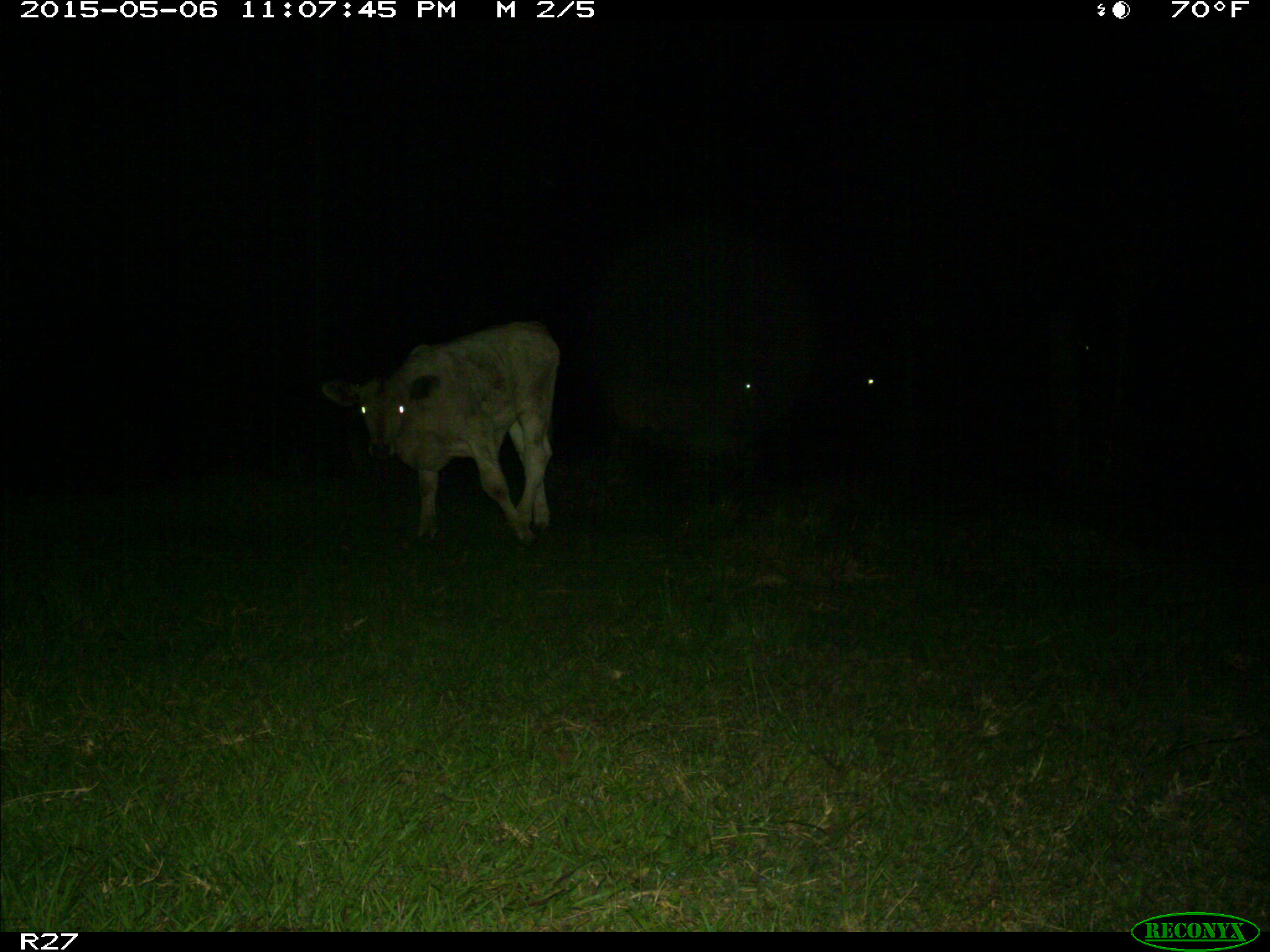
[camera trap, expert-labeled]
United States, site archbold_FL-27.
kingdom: Animalia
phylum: Chordata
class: Mammalia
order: Artiodactyla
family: Bovidae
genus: Bos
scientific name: Bos taurus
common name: domestic cow